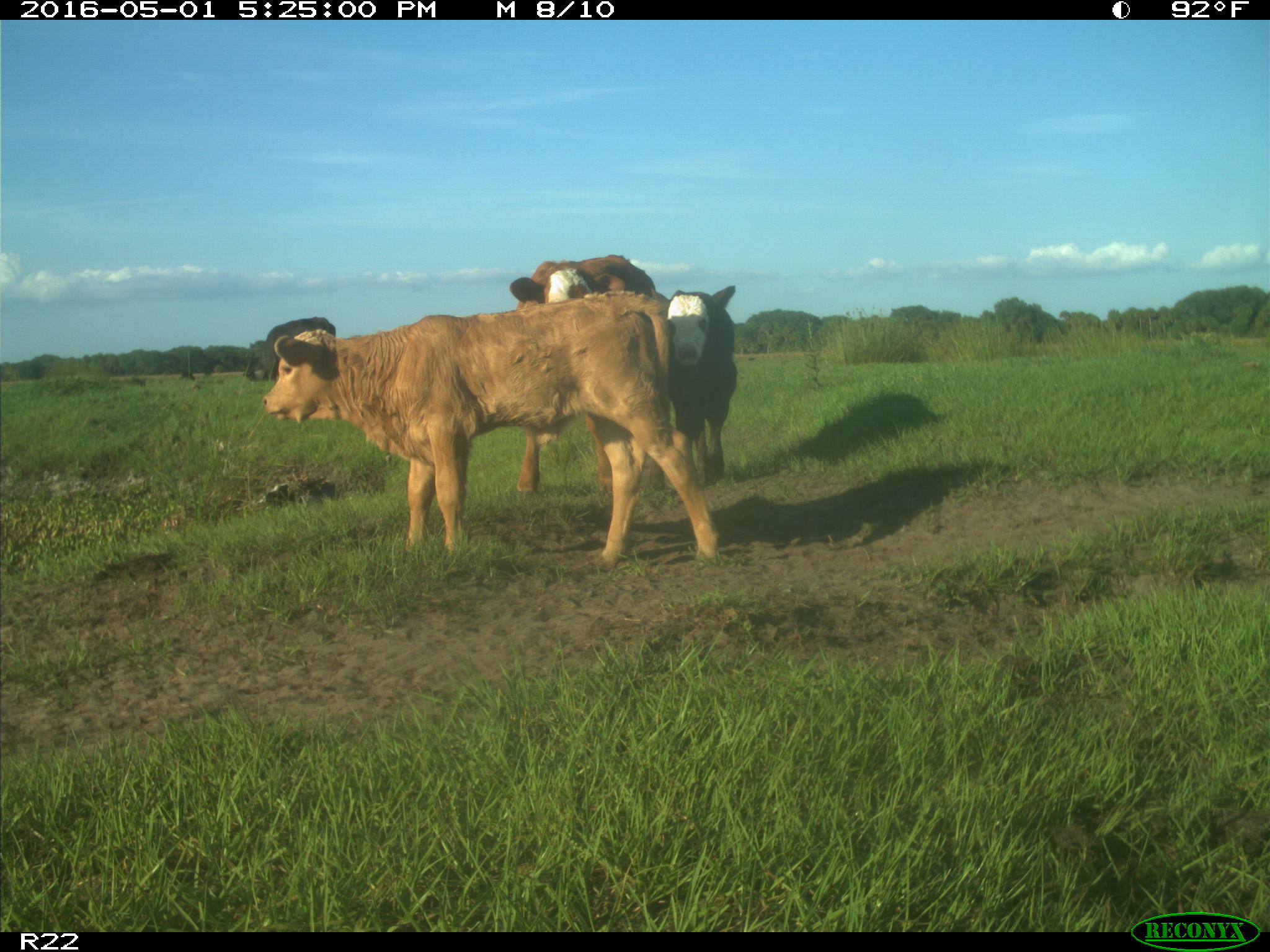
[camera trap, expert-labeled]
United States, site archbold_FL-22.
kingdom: Animalia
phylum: Chordata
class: Mammalia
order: Artiodactyla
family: Bovidae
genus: Bos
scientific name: Bos taurus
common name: domestic cow